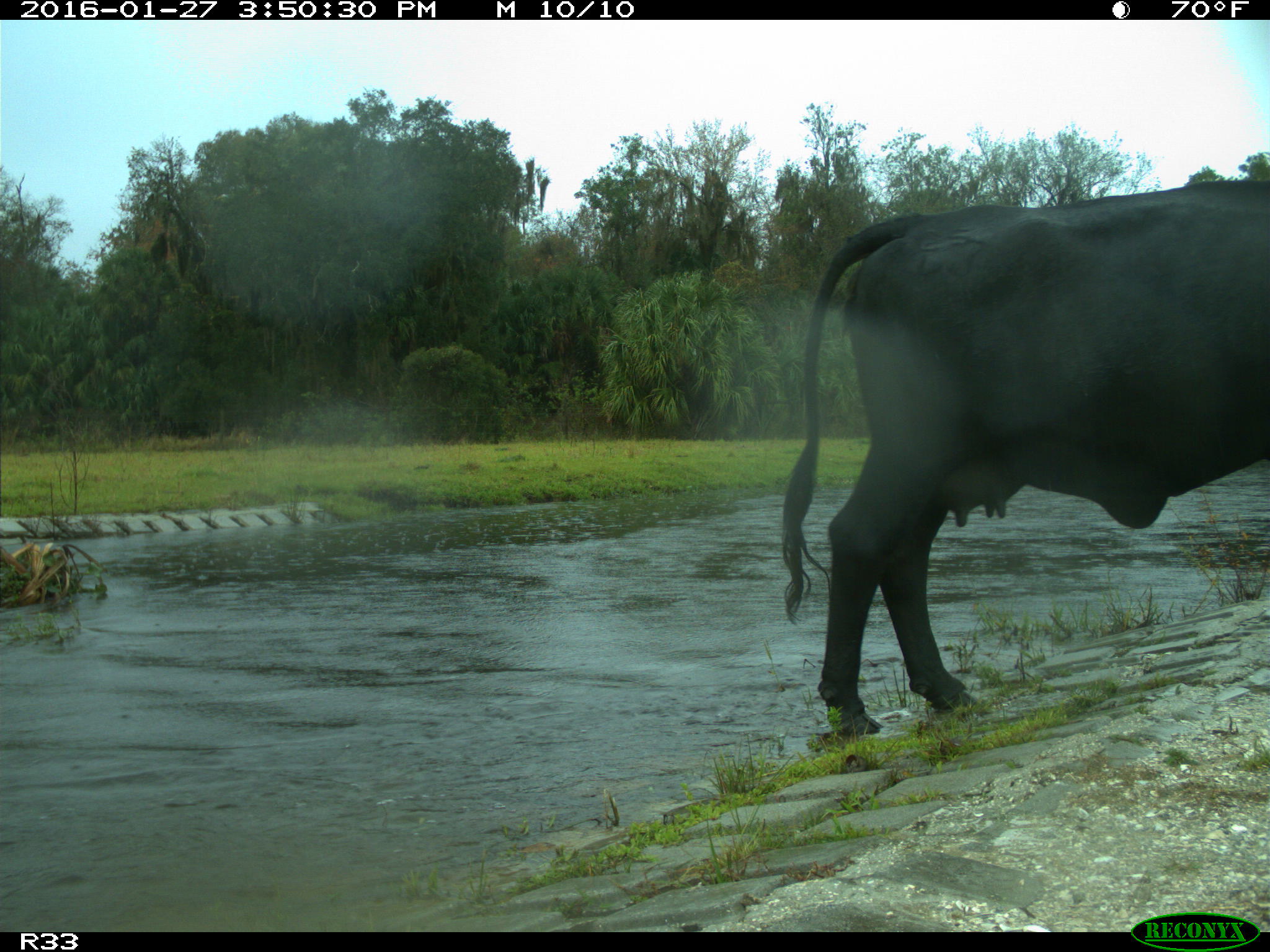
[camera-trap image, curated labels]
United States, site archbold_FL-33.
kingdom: Animalia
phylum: Chordata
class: Mammalia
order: Artiodactyla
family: Bovidae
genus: Bos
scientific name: Bos taurus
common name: domestic cow